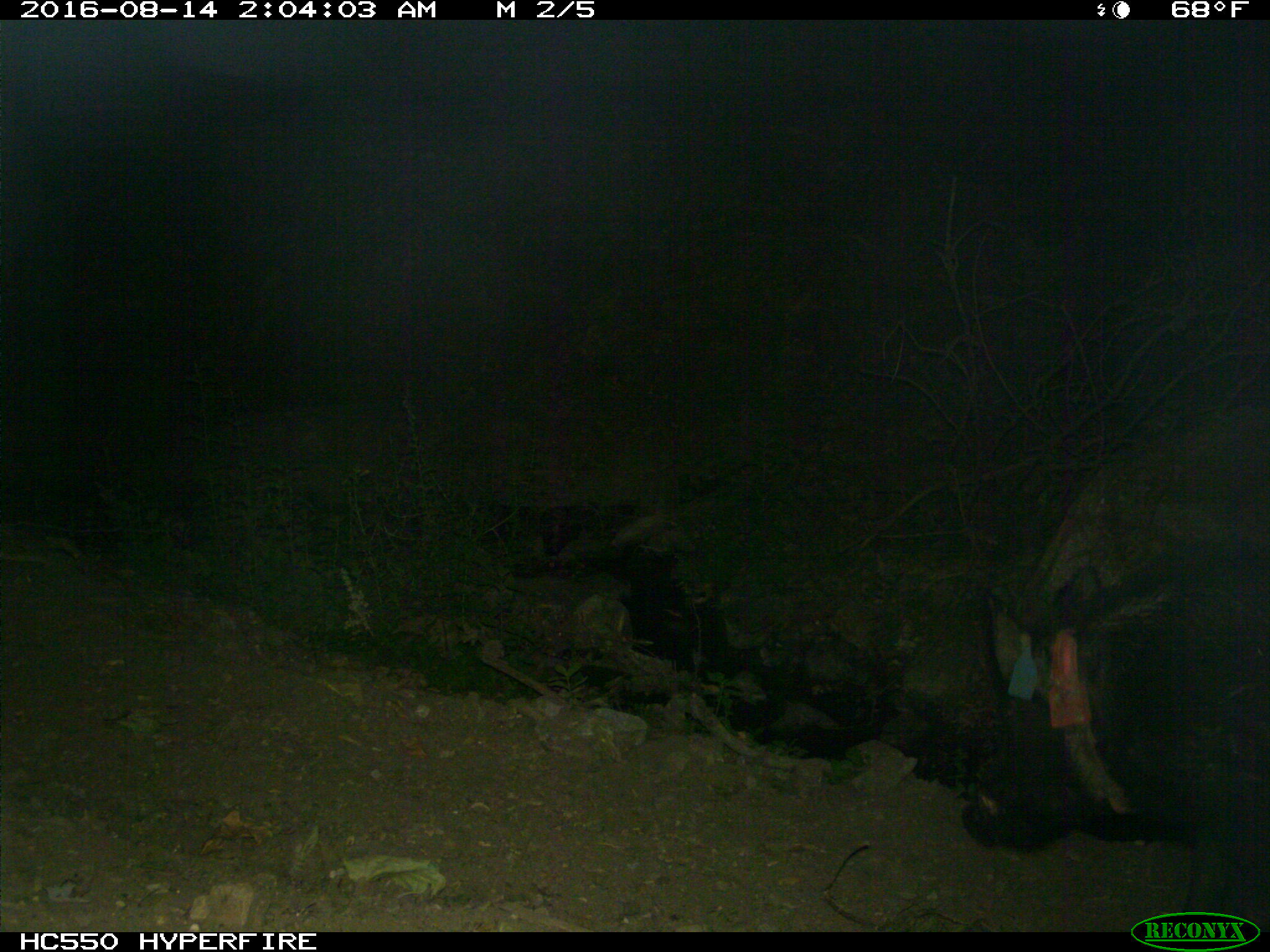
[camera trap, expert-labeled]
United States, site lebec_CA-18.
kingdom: Animalia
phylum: Chordata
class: Mammalia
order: Artiodactyla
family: Suidae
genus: Sus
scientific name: Sus scrofa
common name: wild boar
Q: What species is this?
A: Sus scrofa (wild boar).